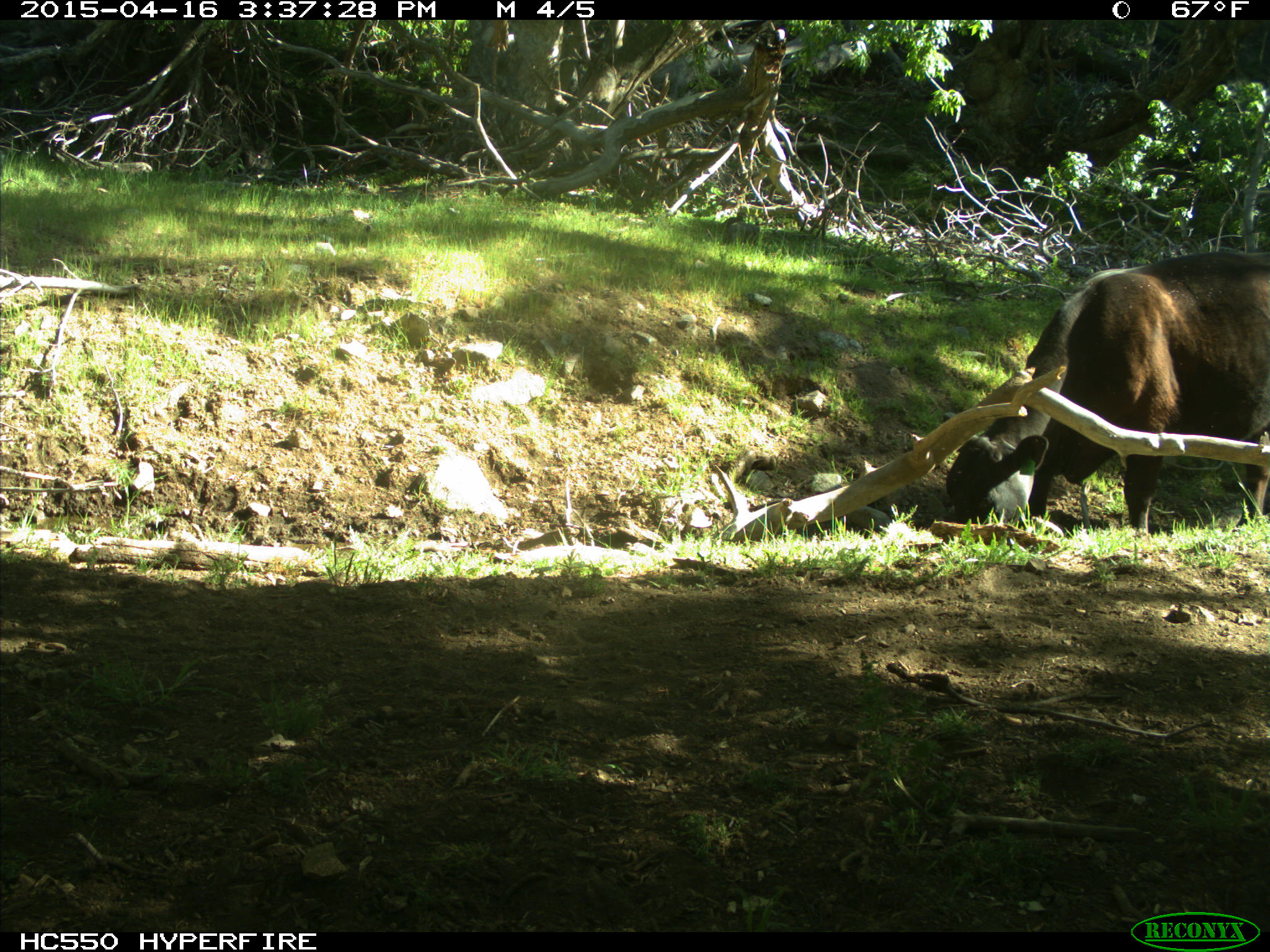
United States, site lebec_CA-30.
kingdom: Animalia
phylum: Chordata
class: Mammalia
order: Artiodactyla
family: Bovidae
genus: Bos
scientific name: Bos taurus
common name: domestic cow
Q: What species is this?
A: Bos taurus (domestic cow).